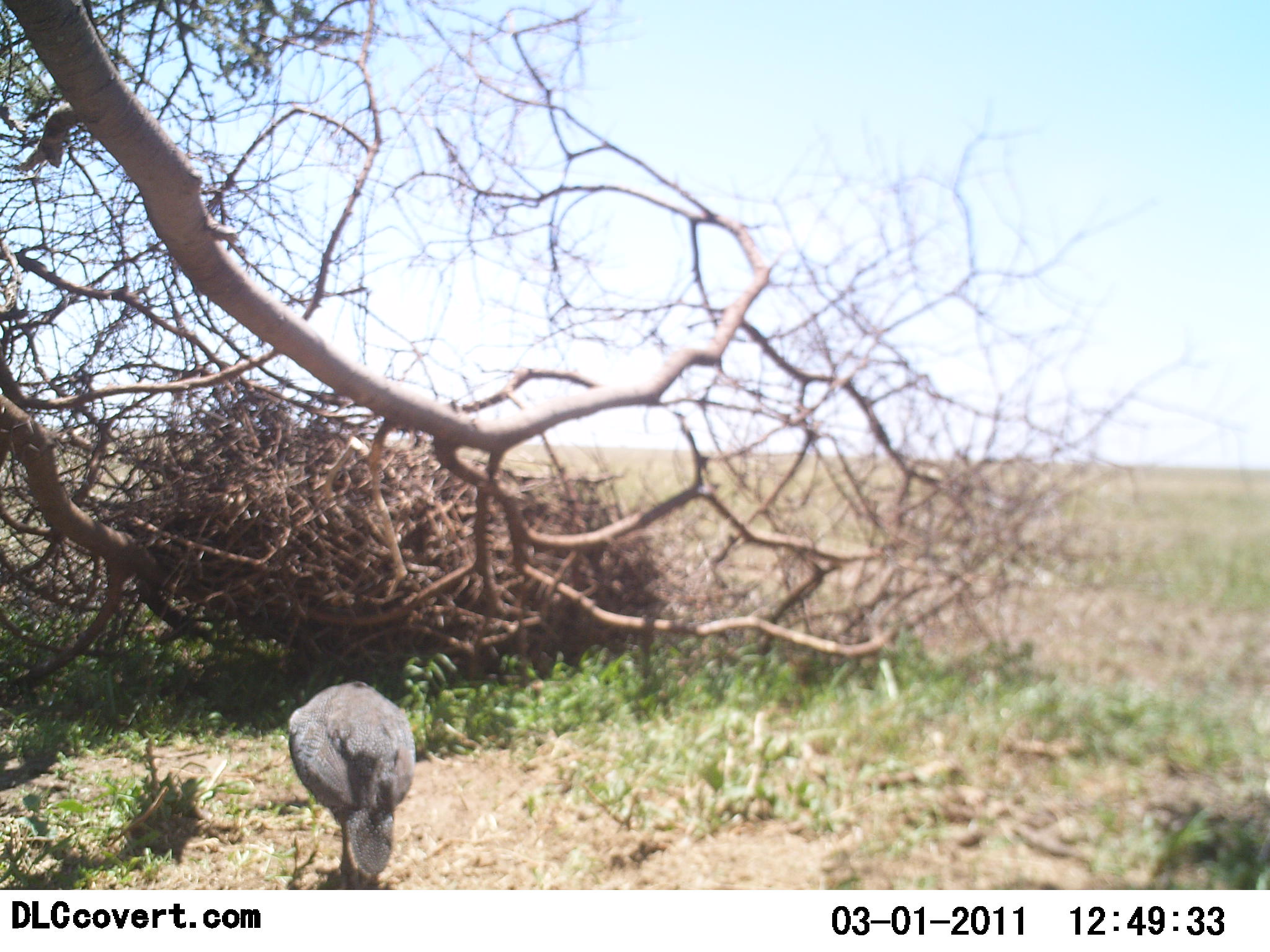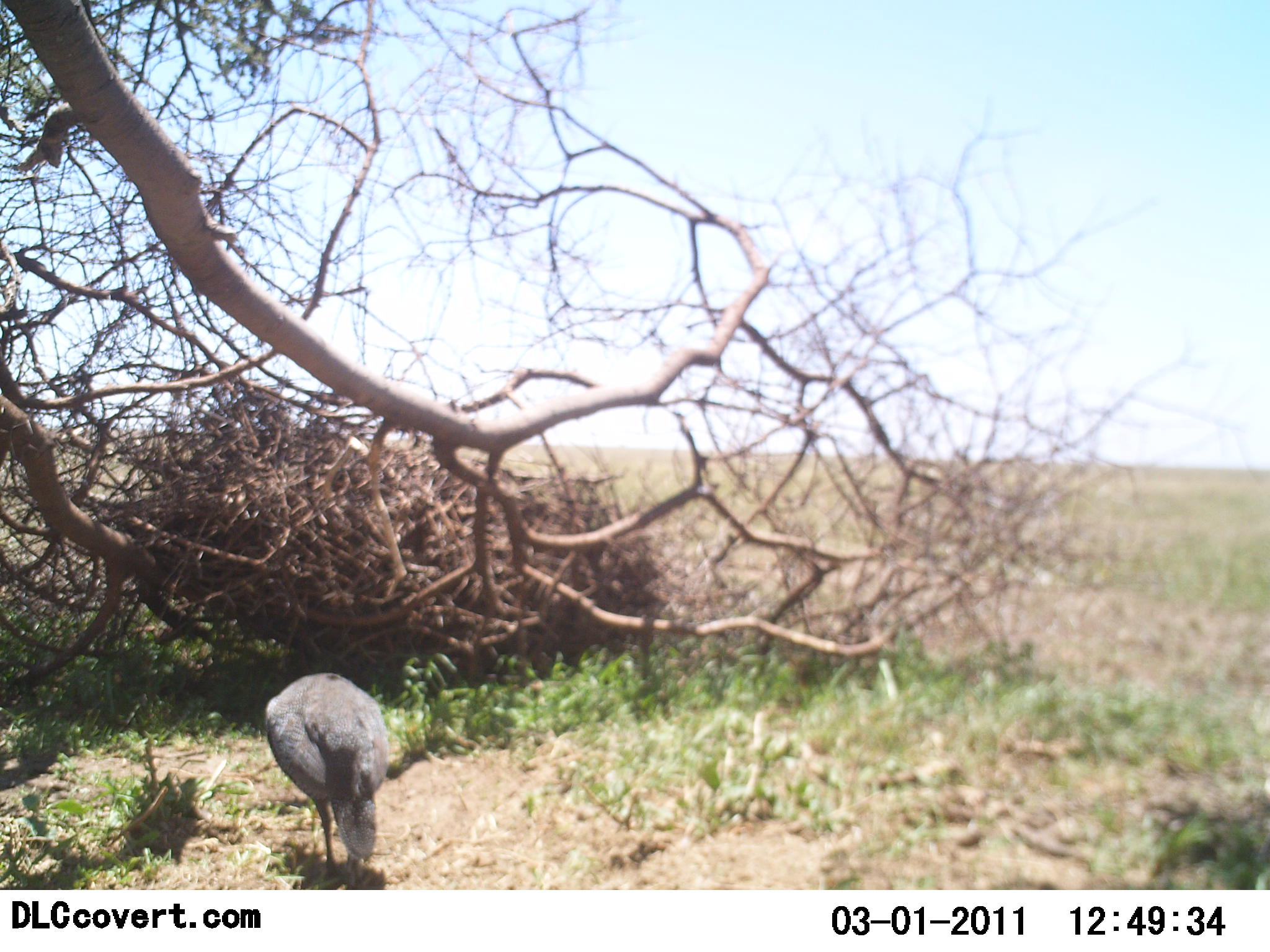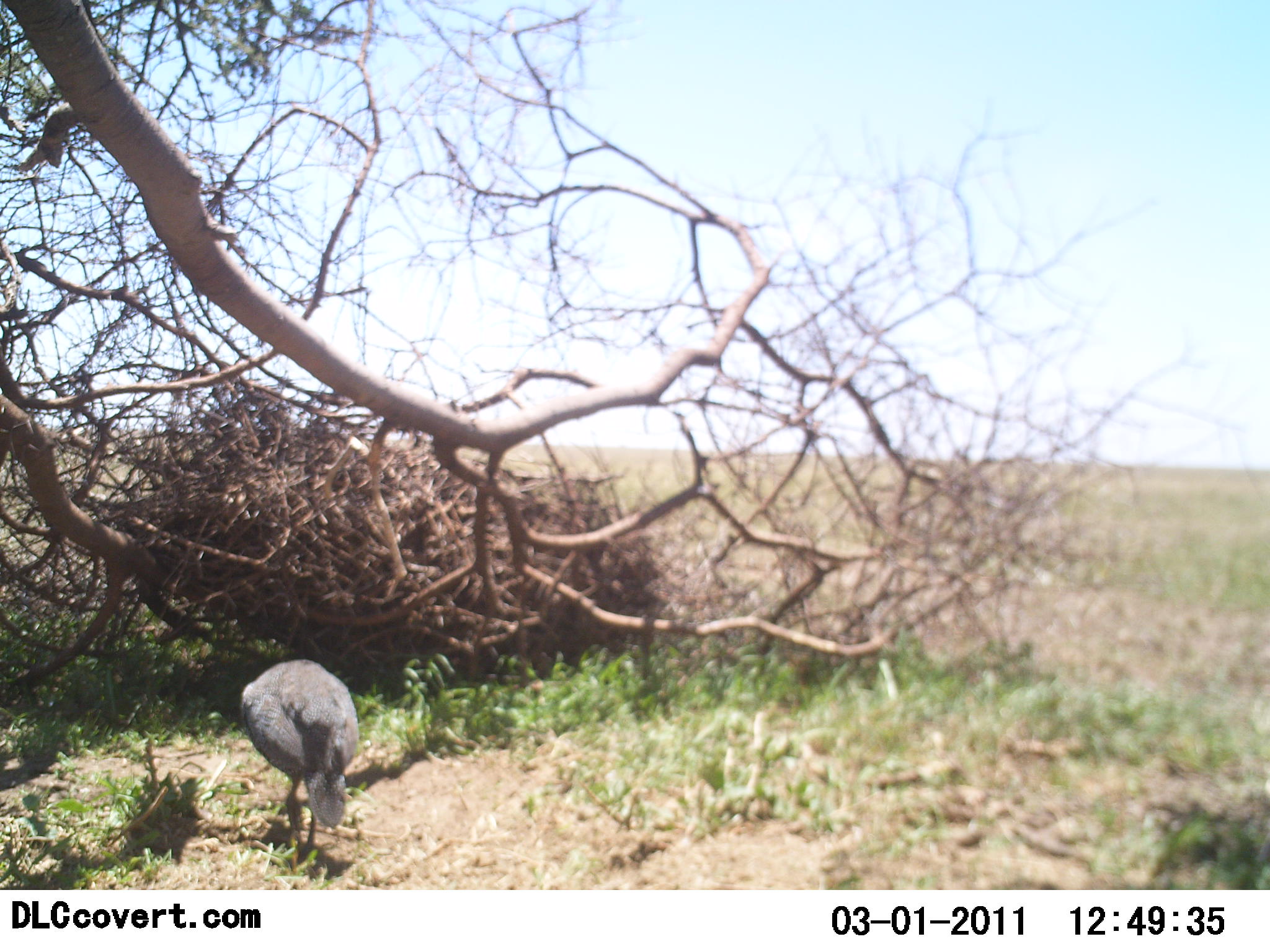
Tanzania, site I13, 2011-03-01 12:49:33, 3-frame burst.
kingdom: Animalia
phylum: Chordata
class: Aves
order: Galliformes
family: Numididae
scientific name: Numididae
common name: guinea fowl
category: guineafowl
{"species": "guineafowl (guinea fowl) (Numididae)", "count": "1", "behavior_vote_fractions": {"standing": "0%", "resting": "0%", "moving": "80%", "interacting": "0%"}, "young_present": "0%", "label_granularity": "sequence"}